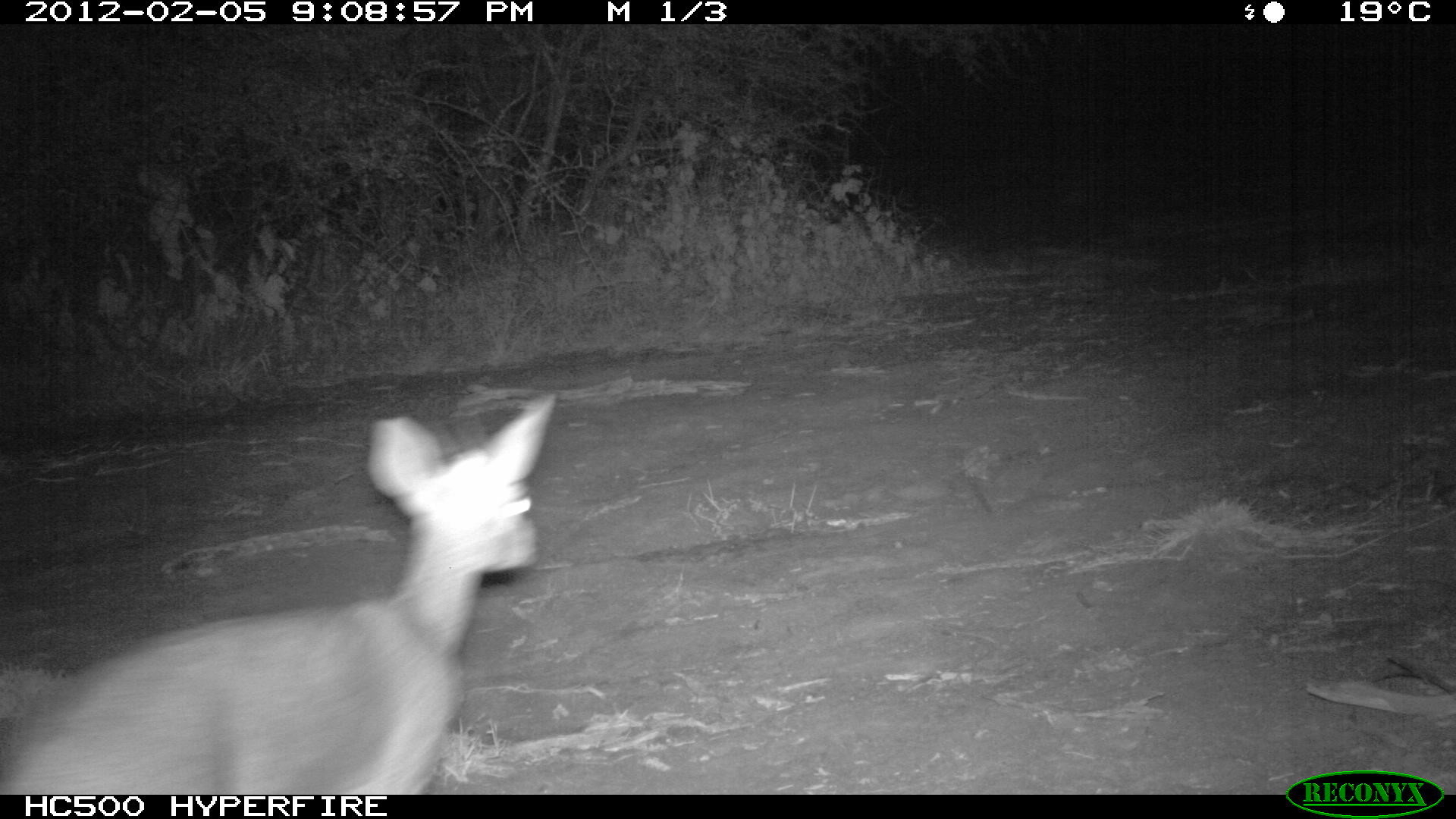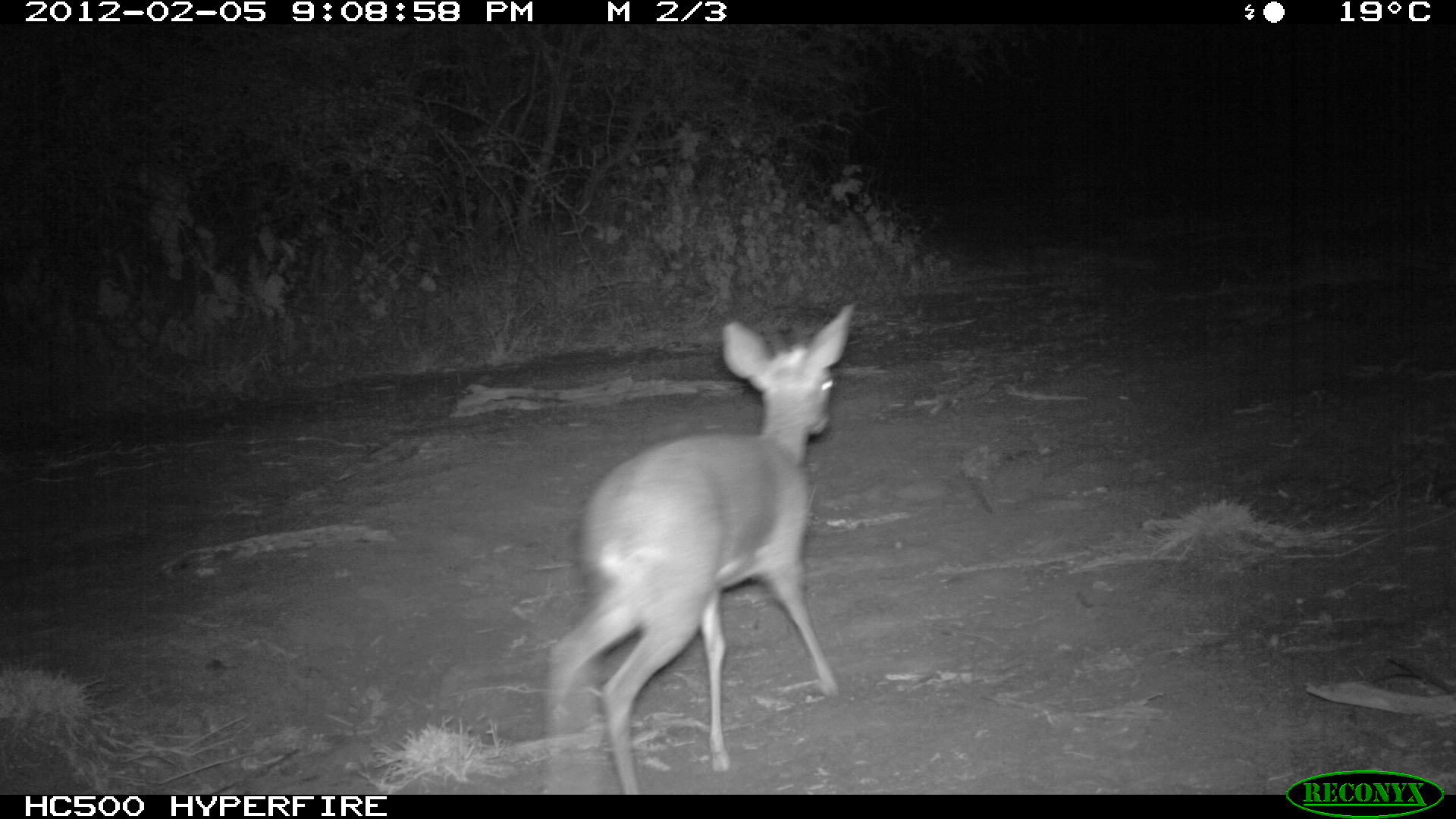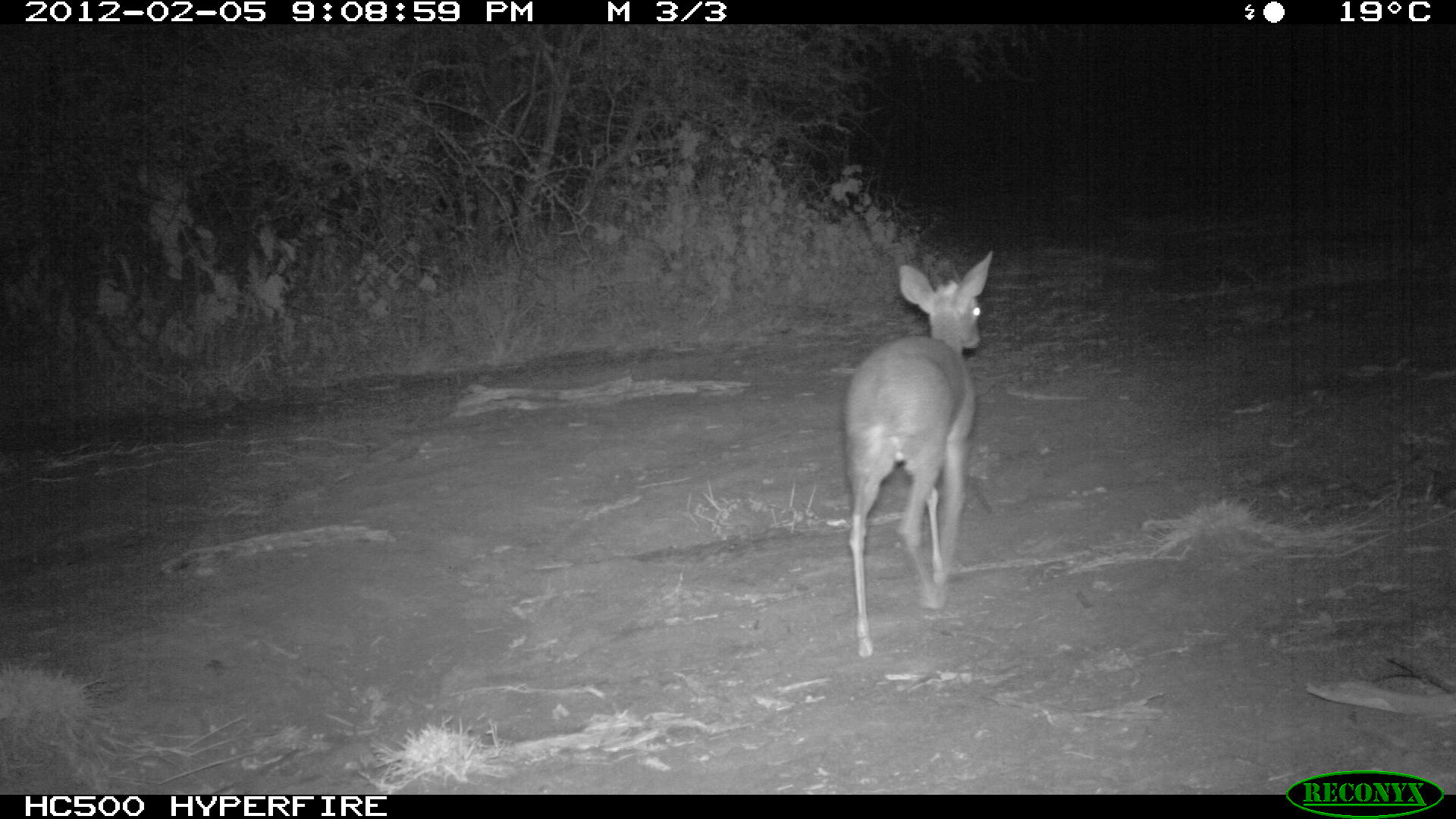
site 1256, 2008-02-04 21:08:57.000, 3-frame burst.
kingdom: Animalia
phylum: Chordata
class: Mammalia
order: Artiodactyla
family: Bovidae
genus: Madoqua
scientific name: Madoqua guentheri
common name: günther's dik-dik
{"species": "Madoqua guentheri (günther's dik-dik)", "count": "1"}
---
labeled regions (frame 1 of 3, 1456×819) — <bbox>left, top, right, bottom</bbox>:
madoqua guentheri: <bbox>0, 390, 558, 791</bbox>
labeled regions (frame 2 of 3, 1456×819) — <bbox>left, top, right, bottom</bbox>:
madoqua guentheri: <bbox>537, 294, 860, 791</bbox>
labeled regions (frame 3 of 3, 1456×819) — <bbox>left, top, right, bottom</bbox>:
madoqua guentheri: <bbox>824, 242, 1002, 663</bbox>